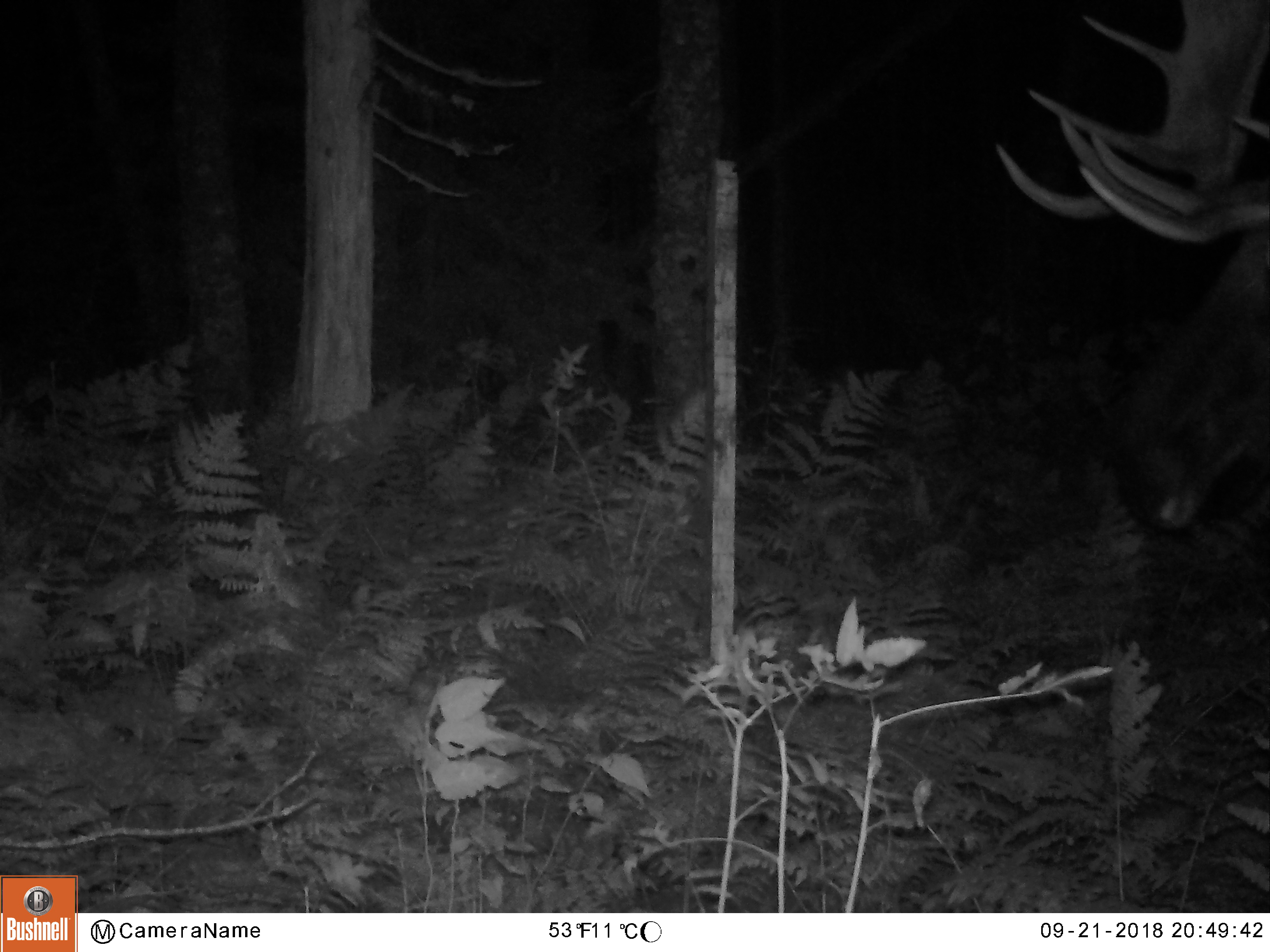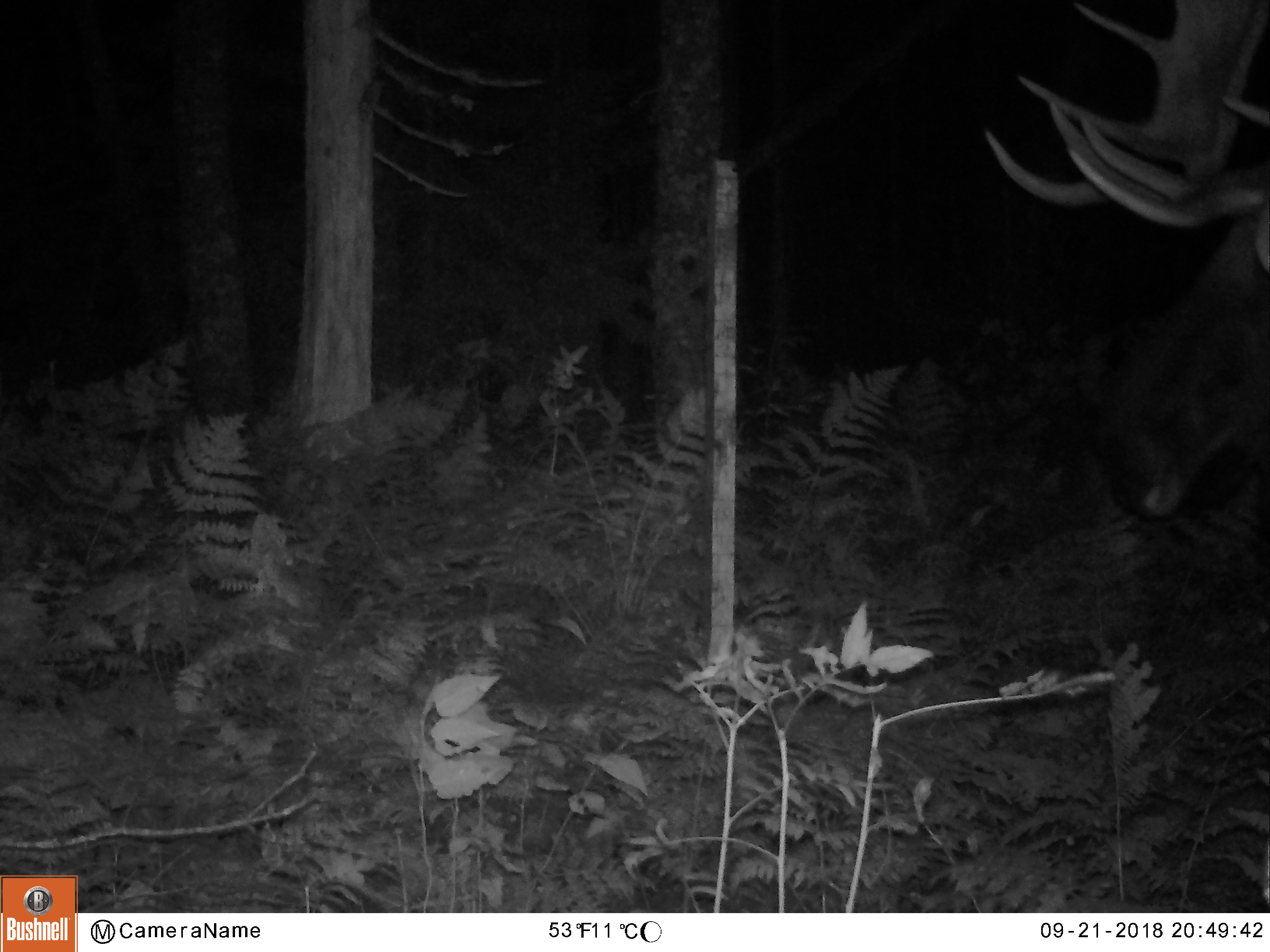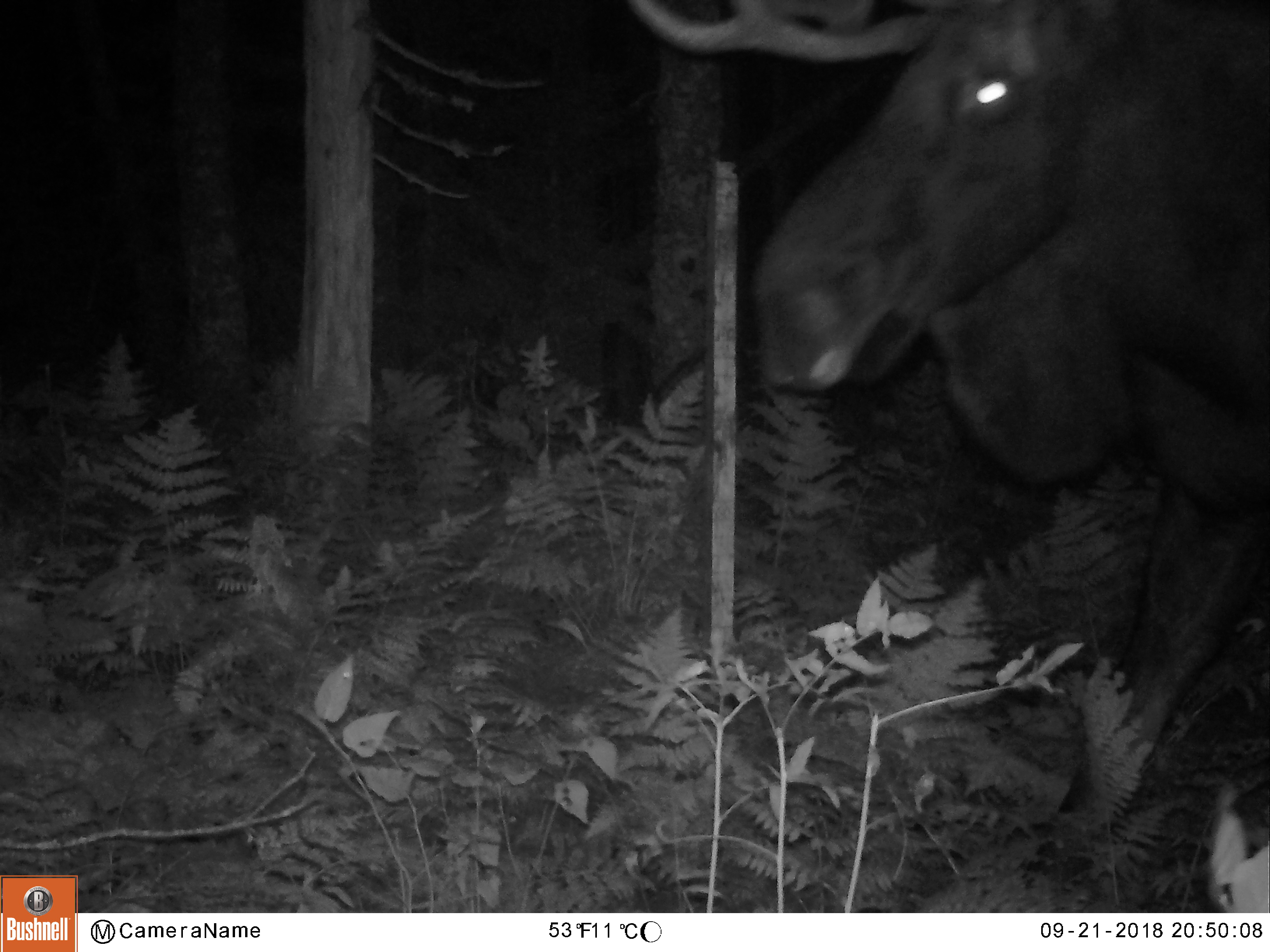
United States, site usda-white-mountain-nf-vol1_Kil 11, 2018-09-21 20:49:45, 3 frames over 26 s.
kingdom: Animalia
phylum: Chordata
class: Mammalia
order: Artiodactyla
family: Cervidae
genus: Alces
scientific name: Alces alces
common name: moose